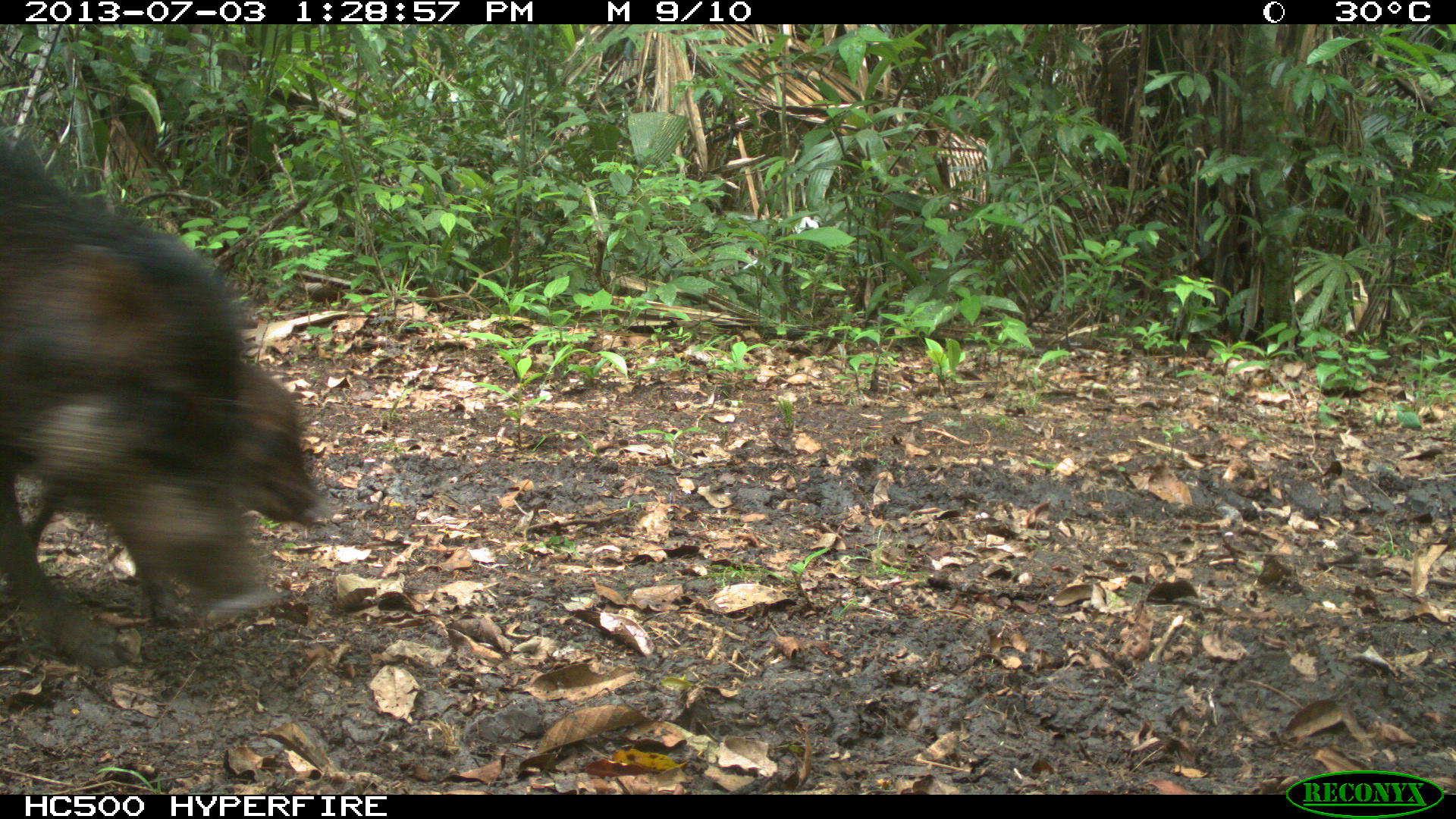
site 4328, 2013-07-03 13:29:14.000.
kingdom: Animalia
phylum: Chordata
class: Mammalia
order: Artiodactyla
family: Tayassuidae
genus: Tayassu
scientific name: Tayassu pecari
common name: white-lipped peccary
Tayassu pecari (white-lipped peccary), count 1.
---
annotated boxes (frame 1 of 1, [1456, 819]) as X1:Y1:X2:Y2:
tayassu pecari: 0:132:280:668; 16:198:319:555